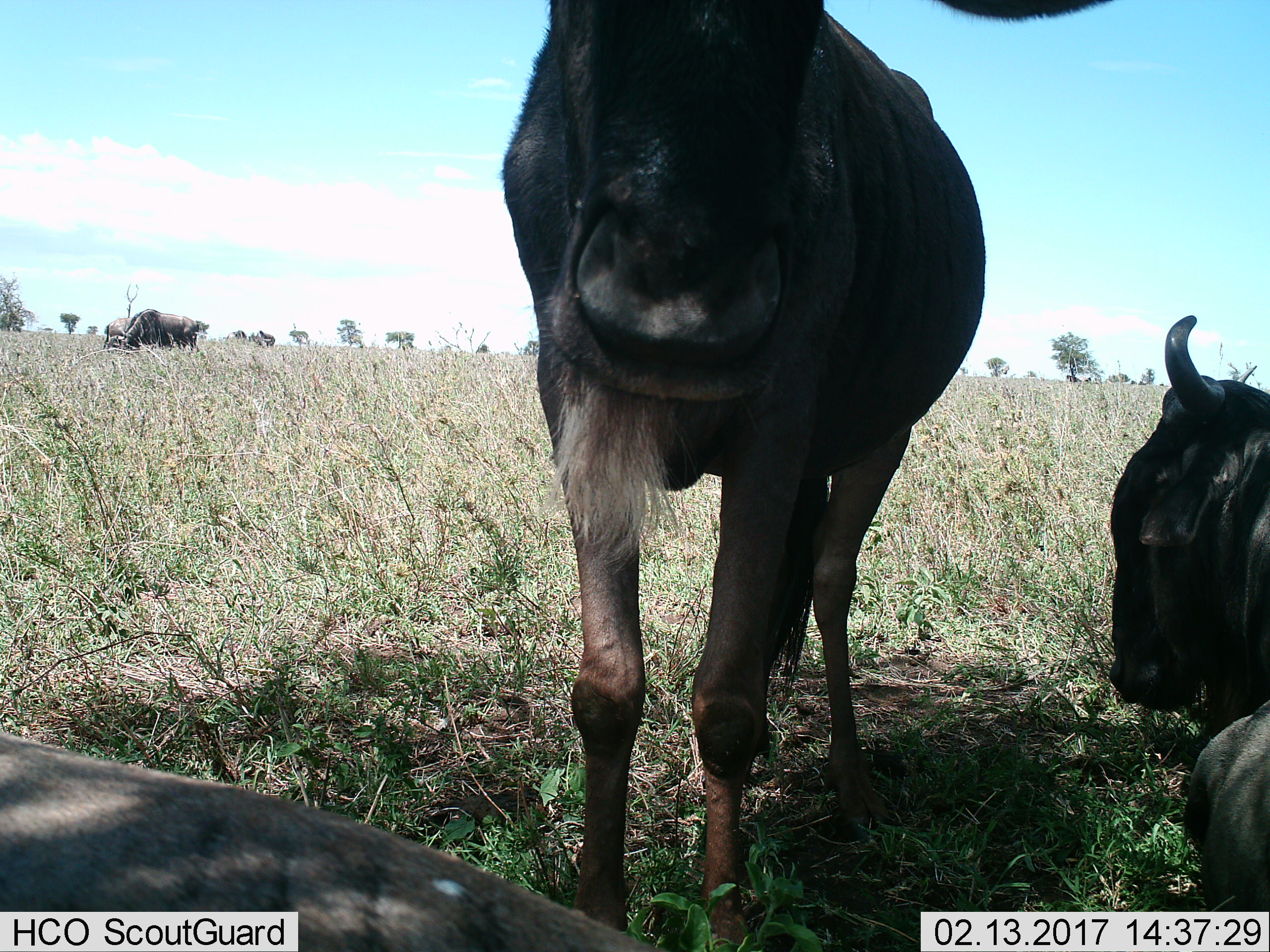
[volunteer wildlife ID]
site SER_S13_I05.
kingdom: Animalia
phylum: Chordata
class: Mammalia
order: Artiodactyla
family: Bovidae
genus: Connochaetes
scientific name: Connochaetes taurinus taurinus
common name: blue wildebeest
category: wildebeestblue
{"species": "wildebeestblue (blue wildebeest) (Connochaetes taurinus taurinus)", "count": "5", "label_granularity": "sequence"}